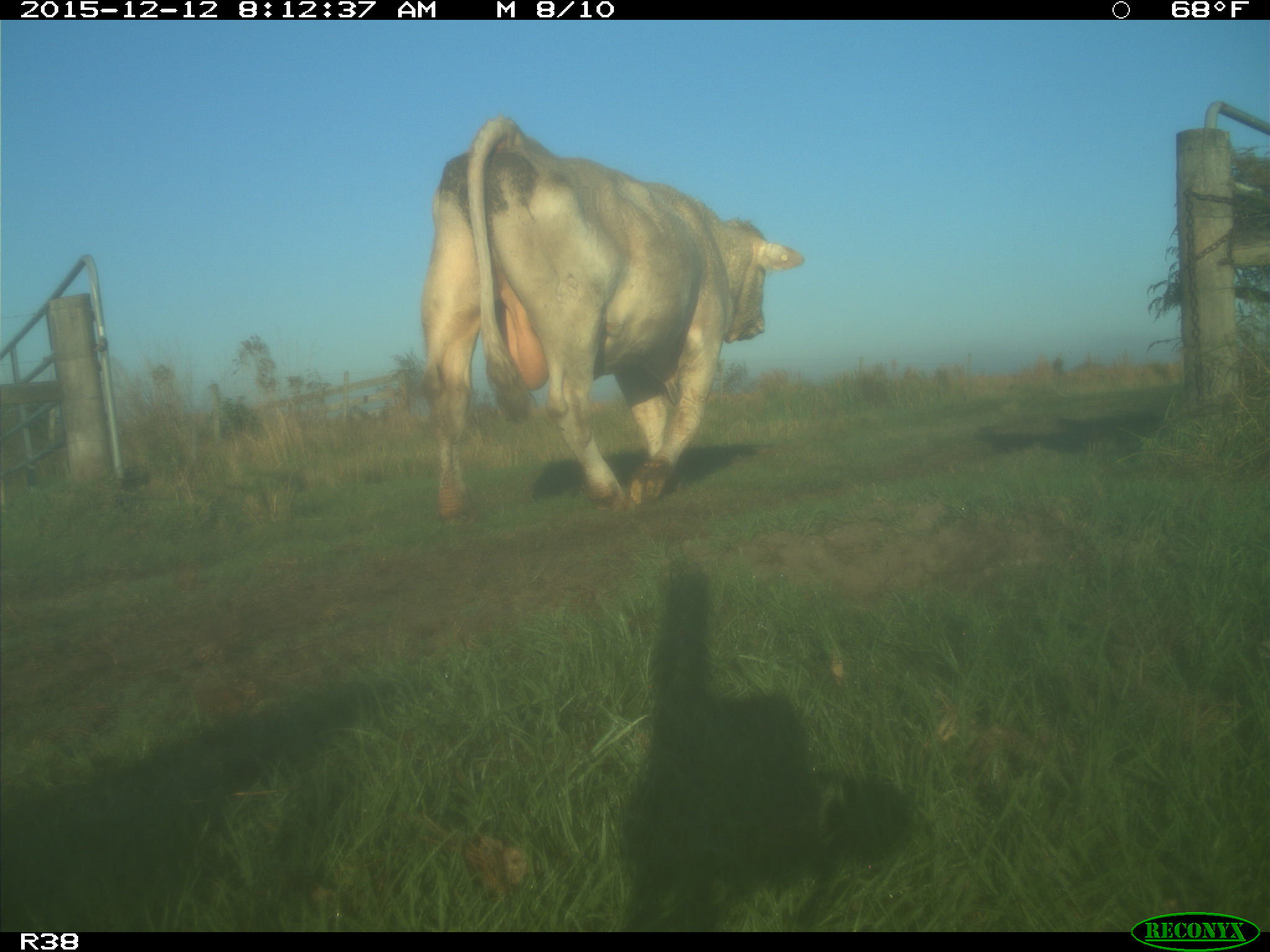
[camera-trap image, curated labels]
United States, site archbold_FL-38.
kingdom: Animalia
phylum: Chordata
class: Mammalia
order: Artiodactyla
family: Bovidae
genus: Bos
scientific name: Bos taurus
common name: domestic cow